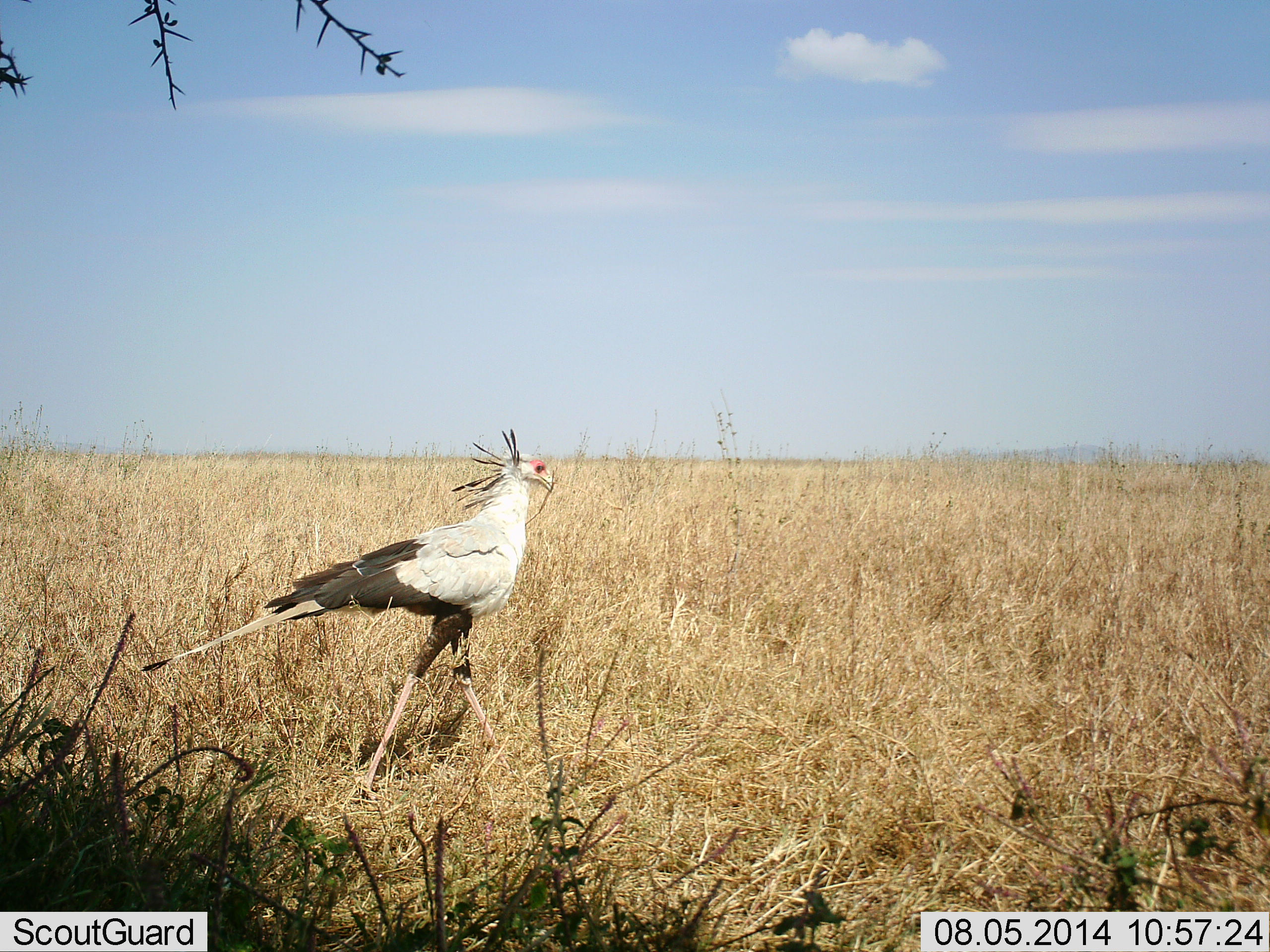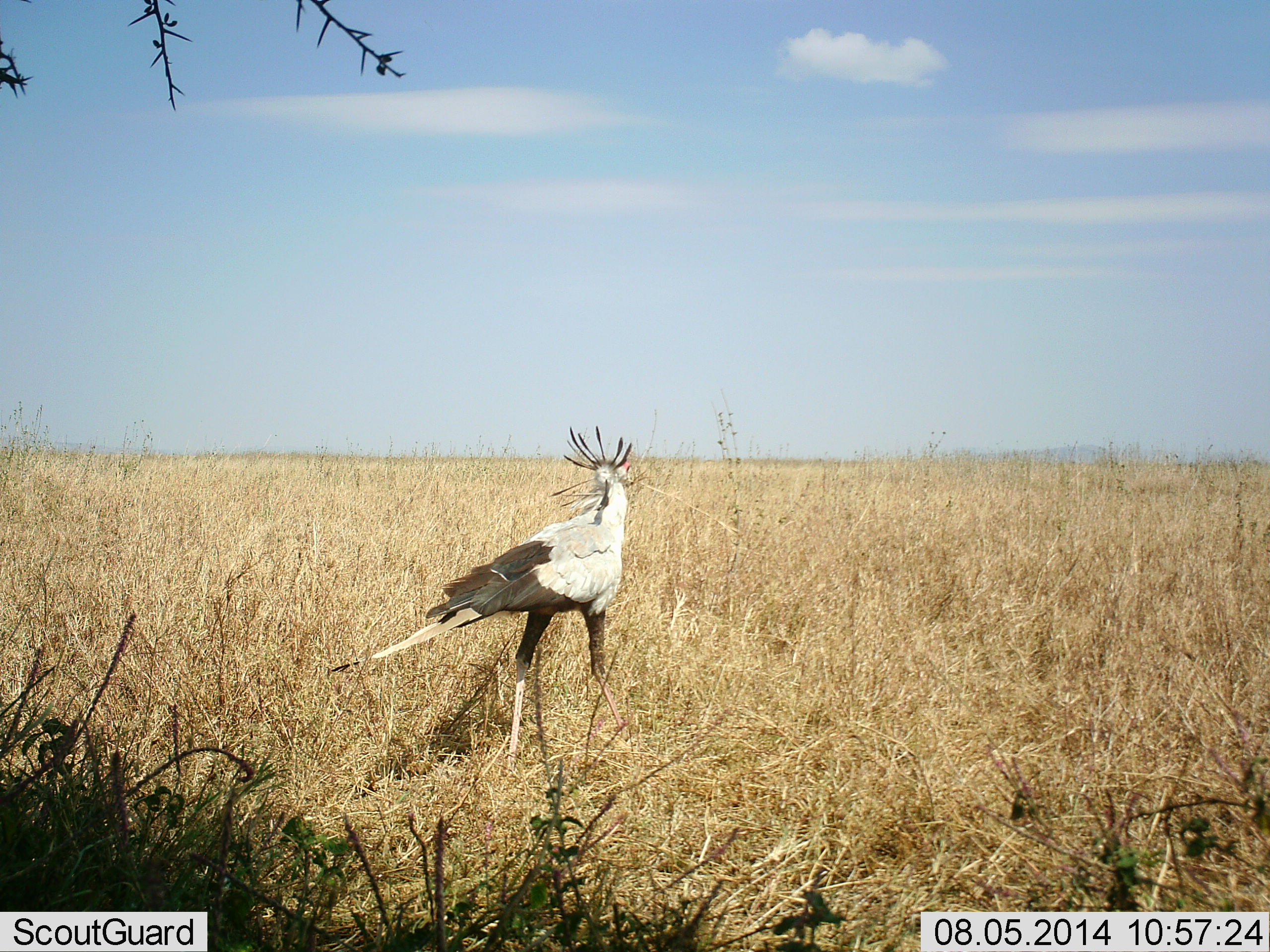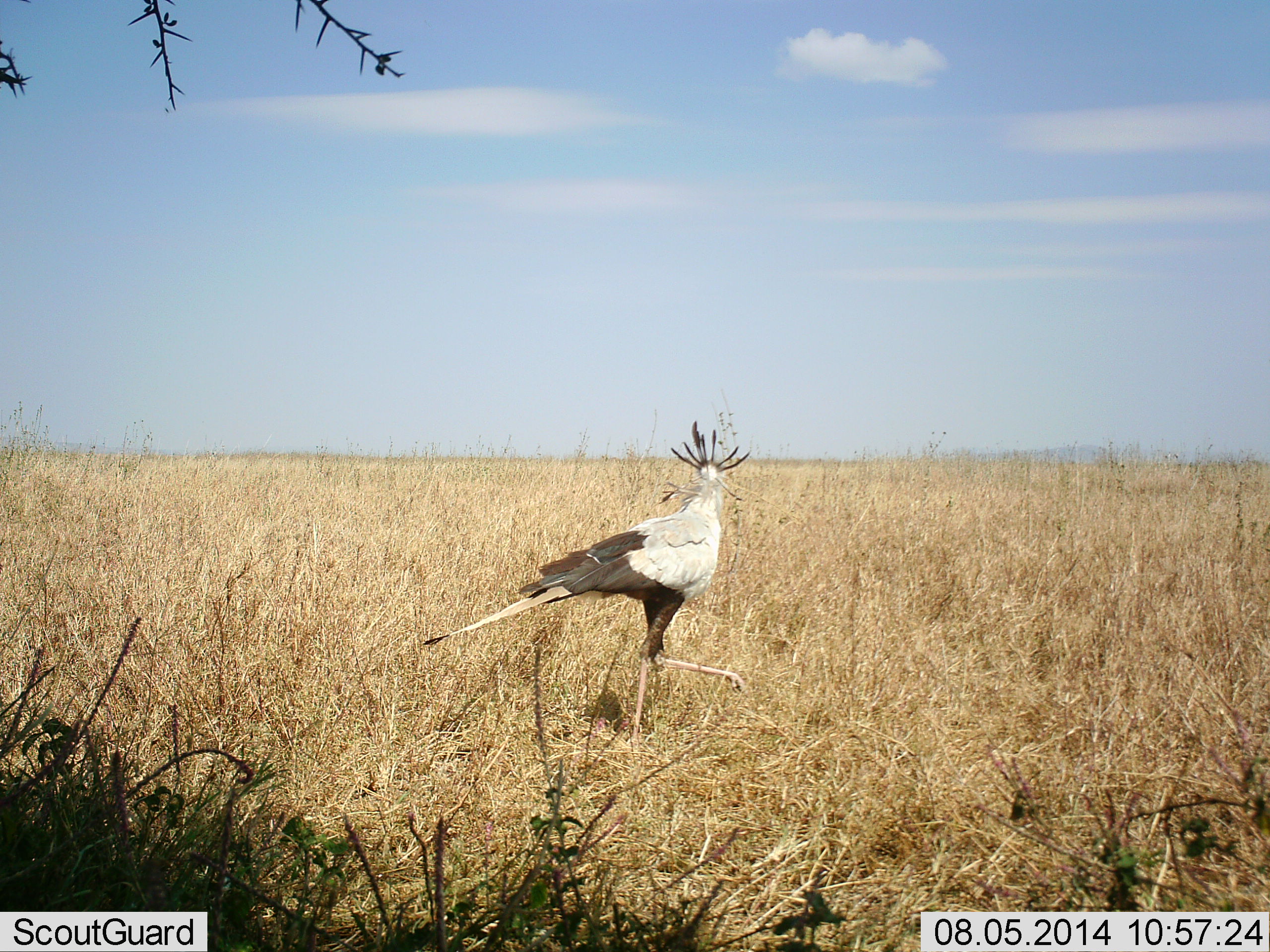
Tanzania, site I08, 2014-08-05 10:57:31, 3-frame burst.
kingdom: Animalia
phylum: Chordata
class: Aves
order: Accipitriformes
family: Sagittariidae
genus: Sagittarius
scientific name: Sagittarius serpentarius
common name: secretary bird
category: secretarybird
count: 1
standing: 30%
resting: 0%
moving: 70%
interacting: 10%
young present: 0%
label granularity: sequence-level